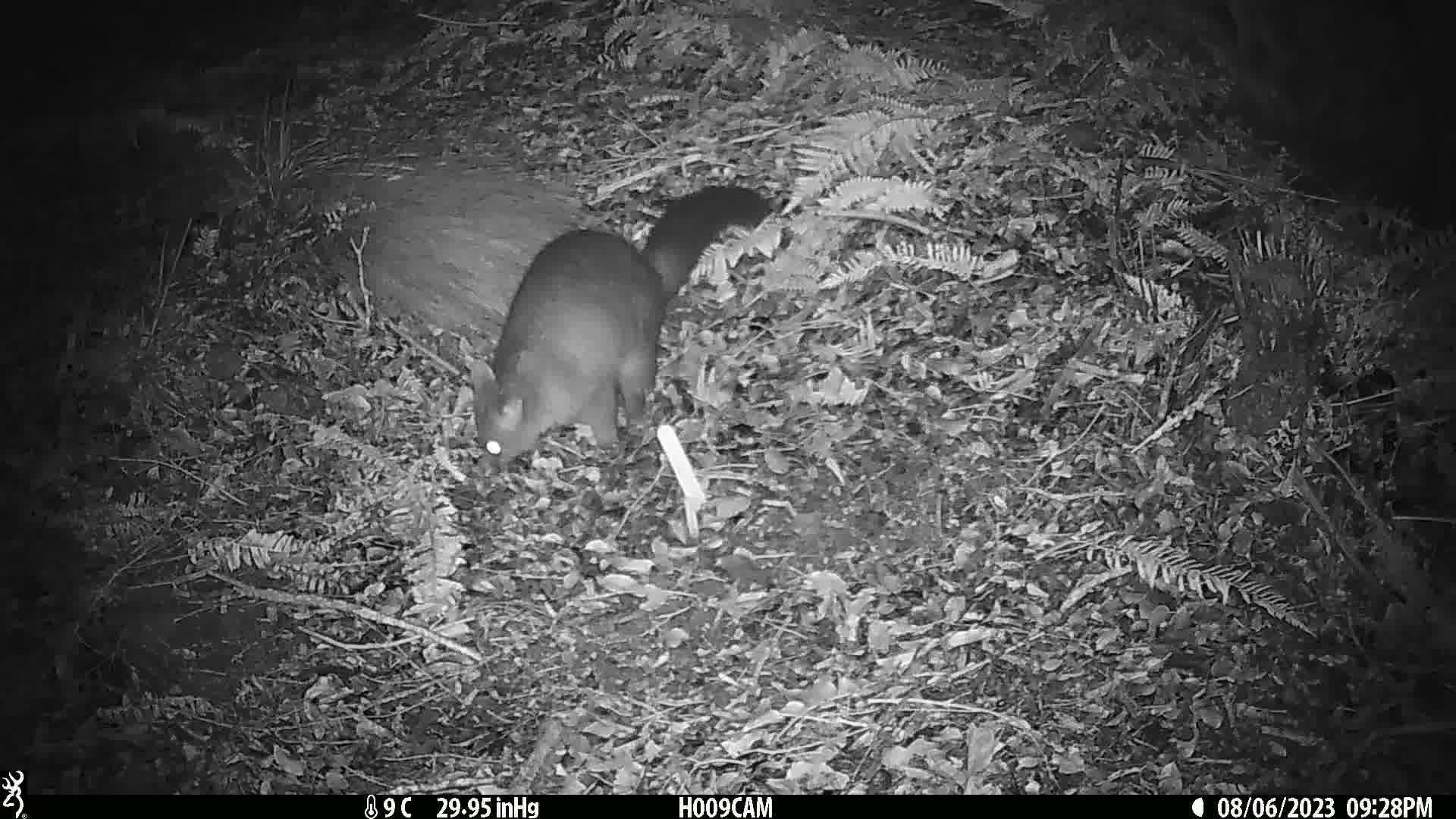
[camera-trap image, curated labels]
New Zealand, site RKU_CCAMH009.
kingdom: Animalia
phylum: Chordata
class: Mammalia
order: Diprotodontia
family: Phalangeridae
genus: Trichosurus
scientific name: Trichosurus vulpecula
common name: common brushtail possum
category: possum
Possum (common brushtail possum) (Trichosurus vulpecula).